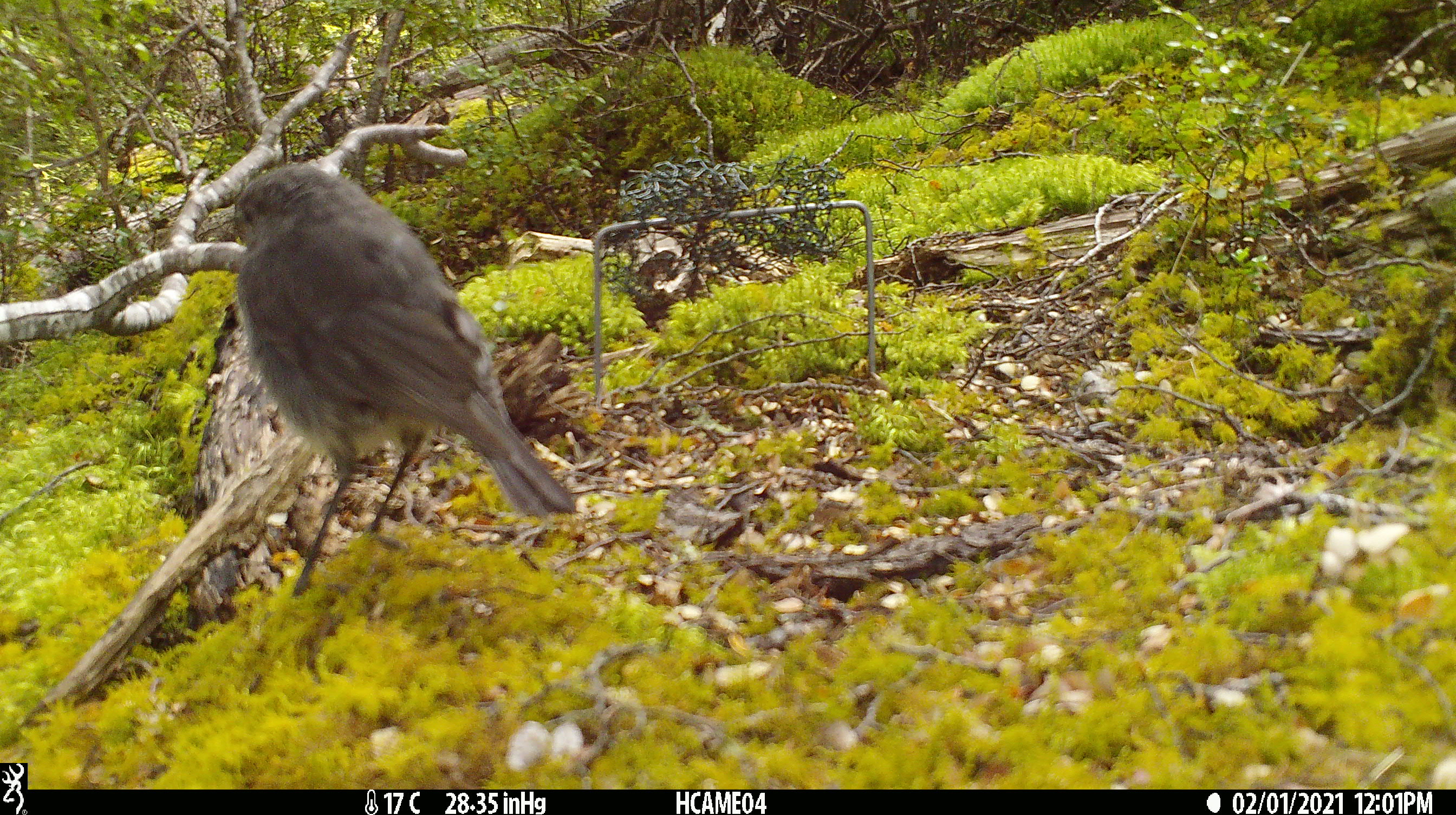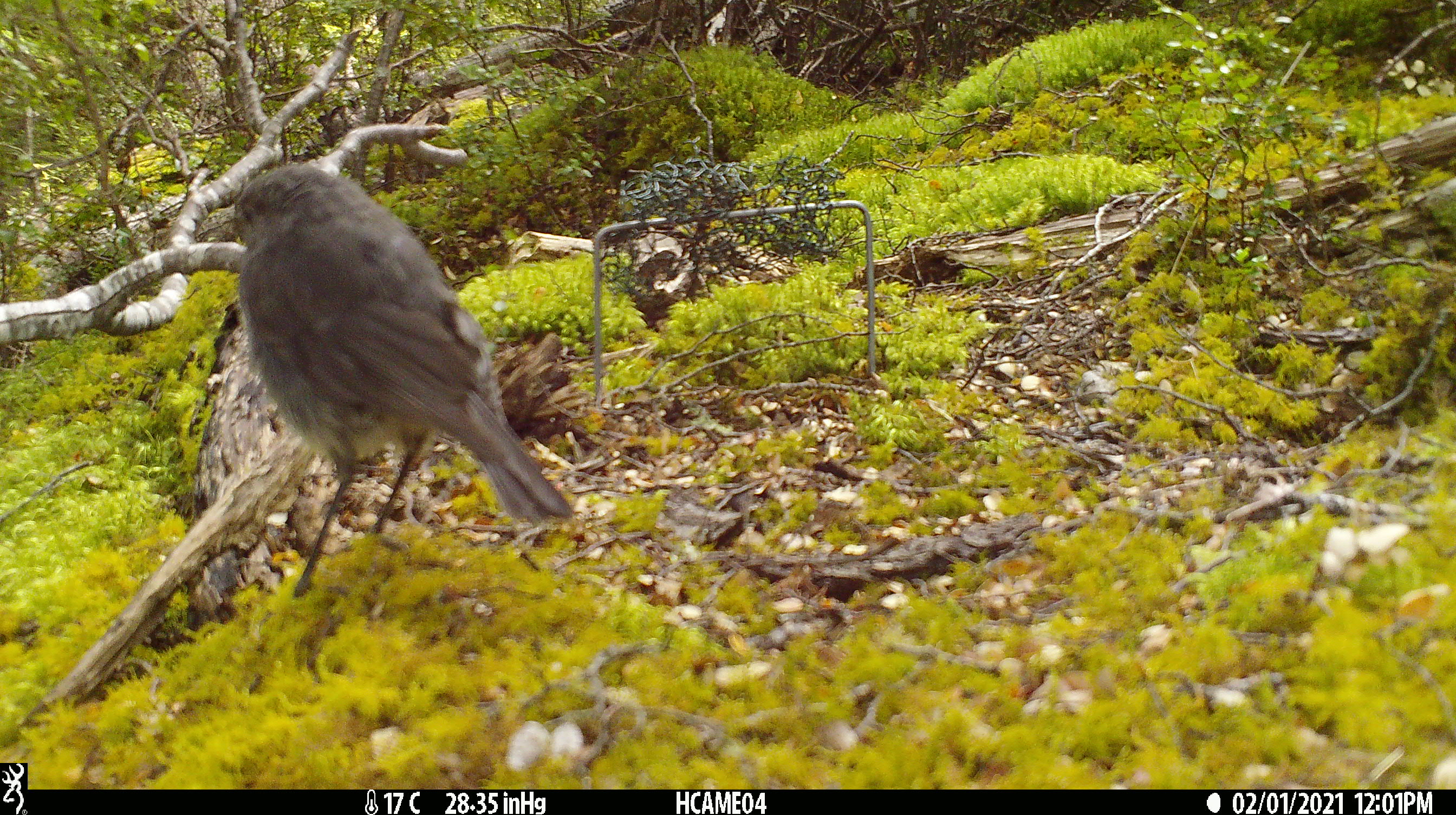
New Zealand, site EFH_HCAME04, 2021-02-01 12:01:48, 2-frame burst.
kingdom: Animalia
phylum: Chordata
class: Aves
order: Passeriformes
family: Petroicidae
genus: Petroica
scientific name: Petroica australis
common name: new zealand robin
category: robin